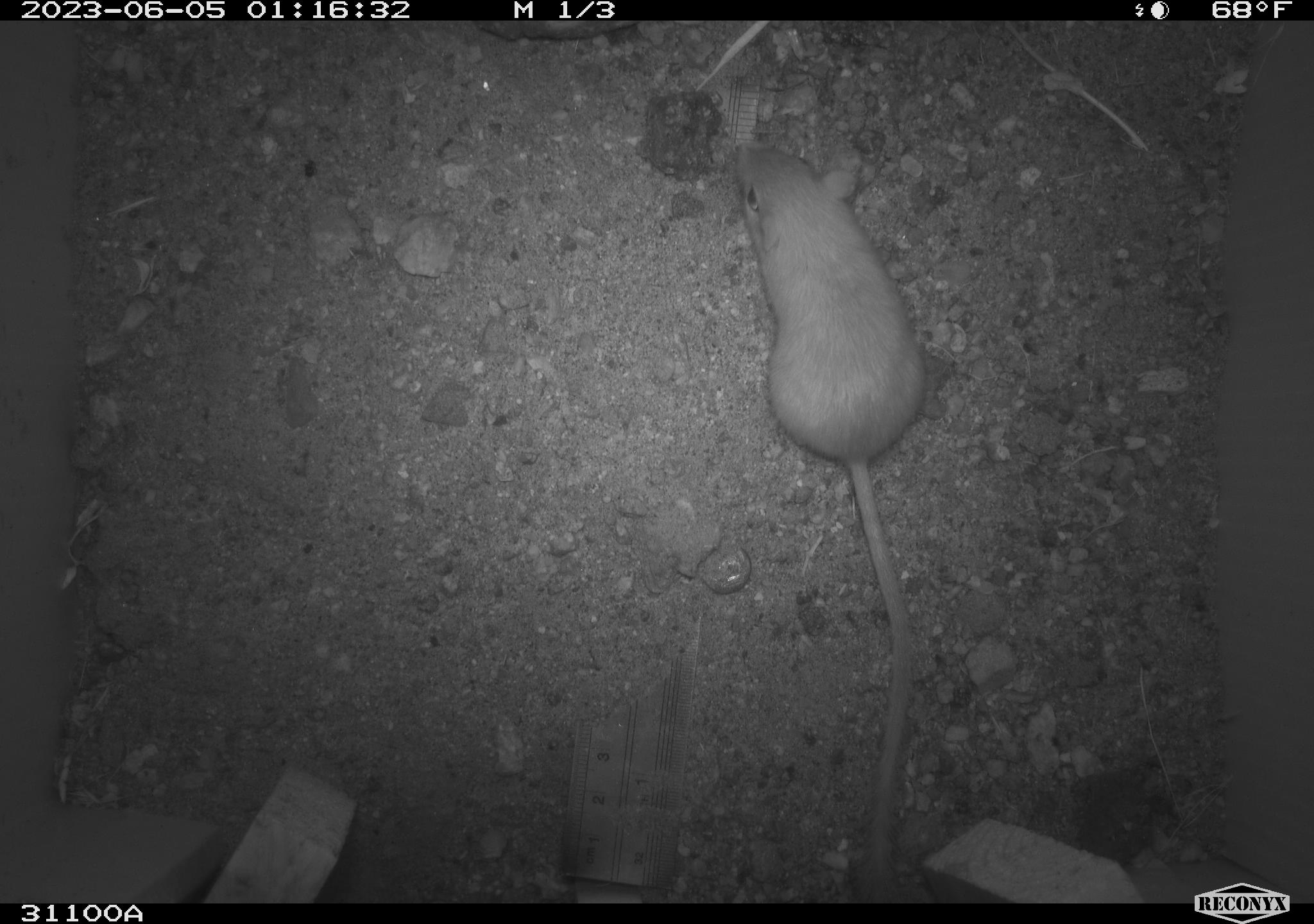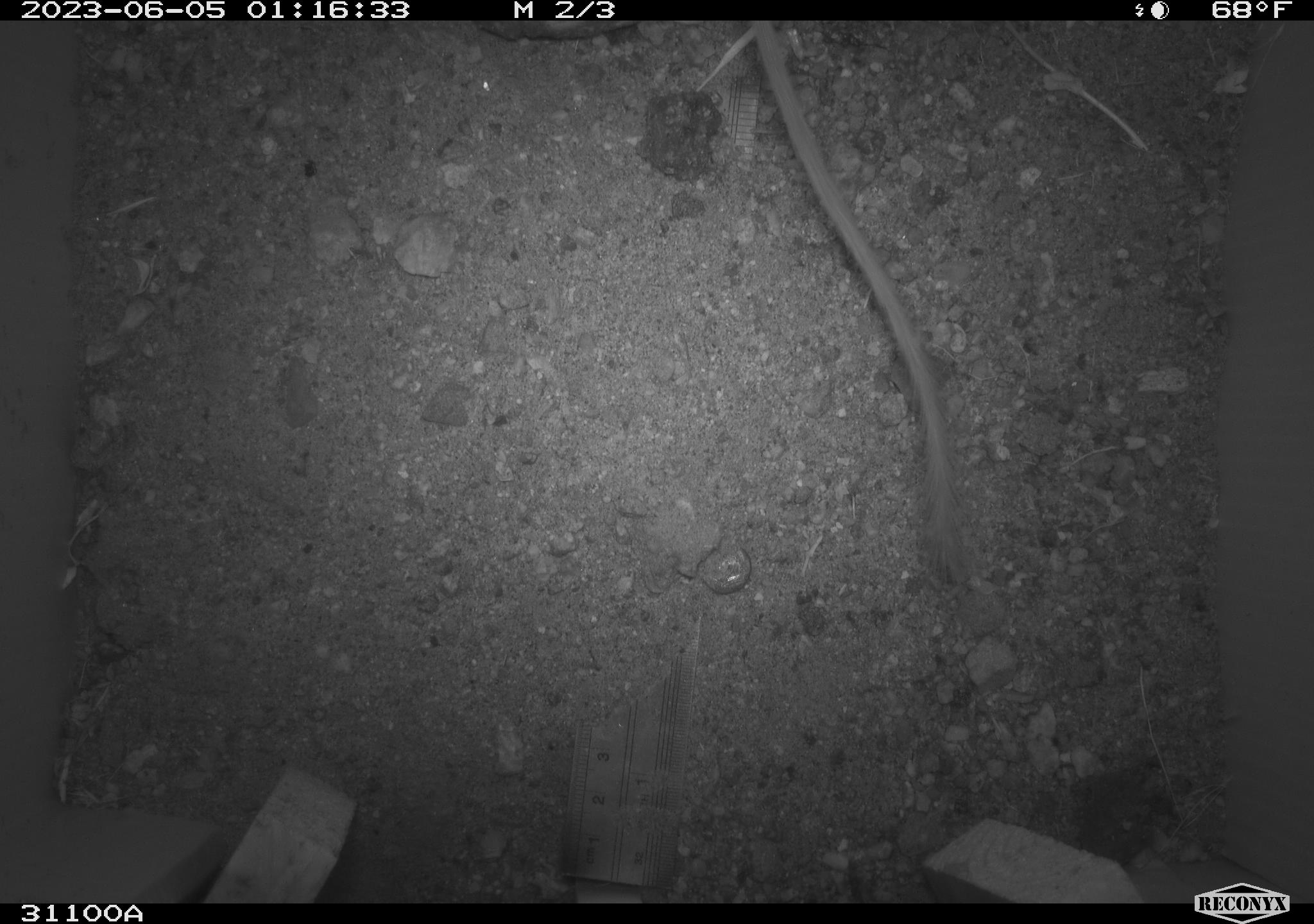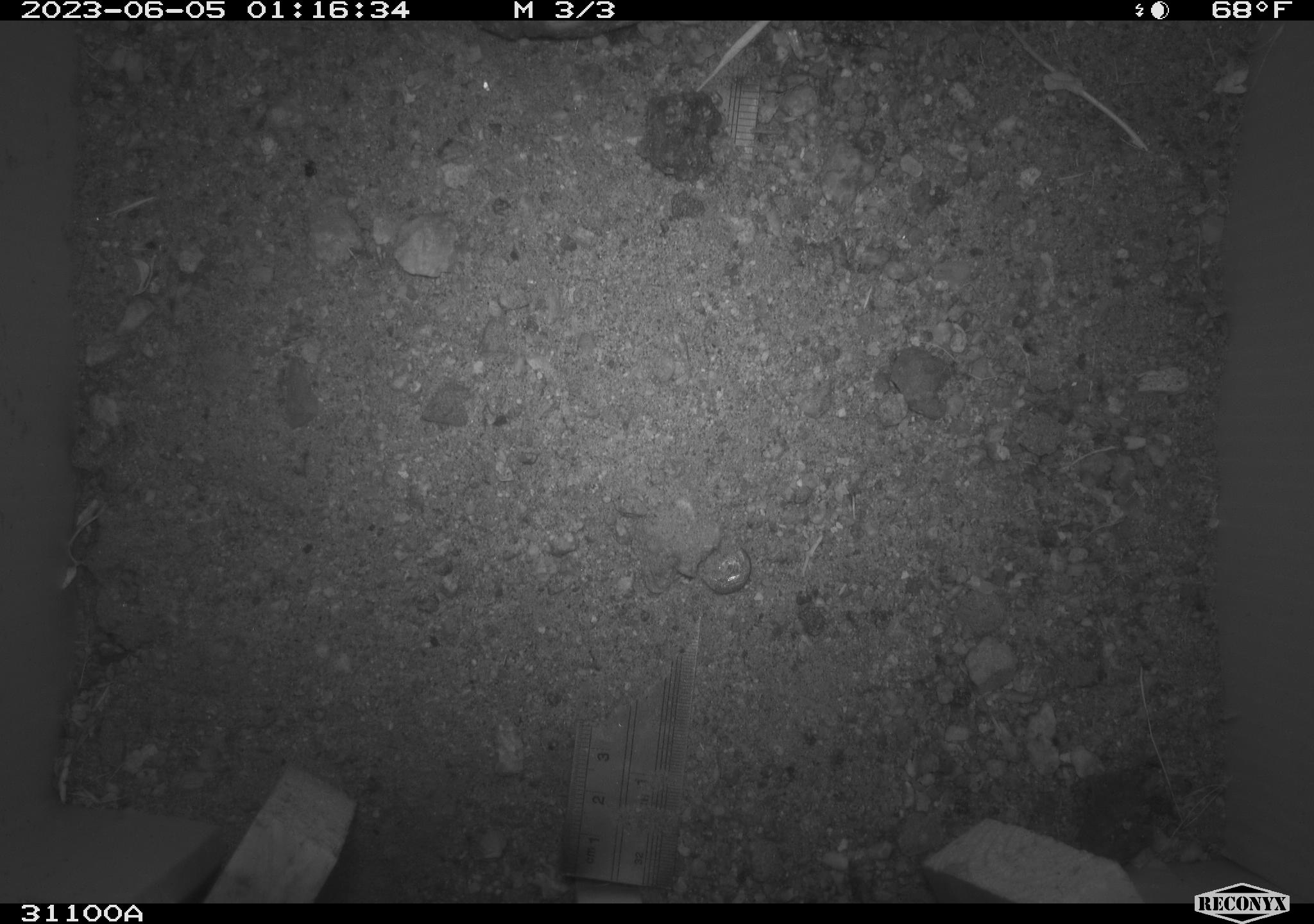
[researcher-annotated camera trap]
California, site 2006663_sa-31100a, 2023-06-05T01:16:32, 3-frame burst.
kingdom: Animalia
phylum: Chordata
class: Mammalia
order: Rodentia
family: Heteromyidae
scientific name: Heteromyidae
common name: kangaroo rats and pocket mice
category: heteromyidae family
Heteromyidae family (kangaroo rats and pocket mice) (Heteromyidae).